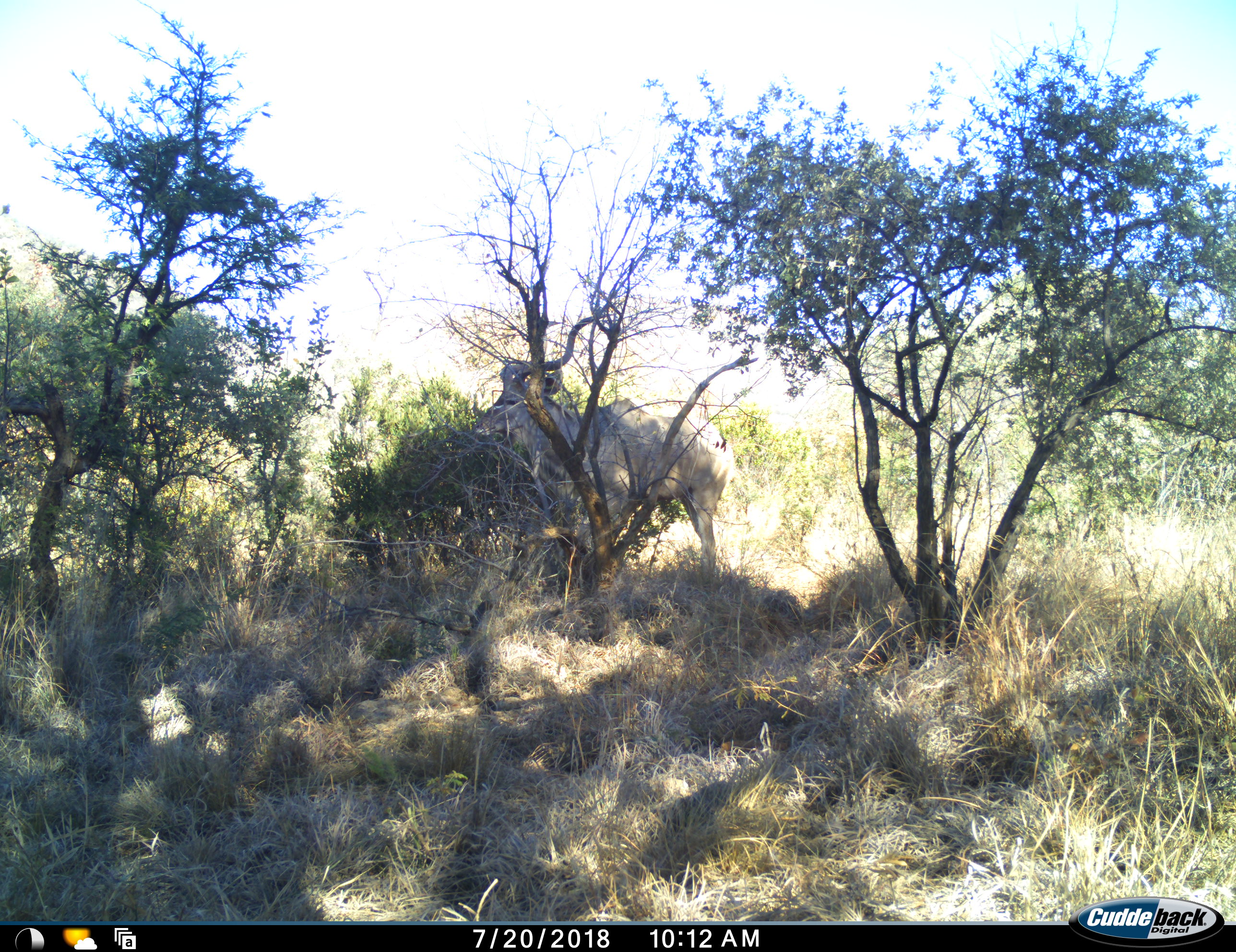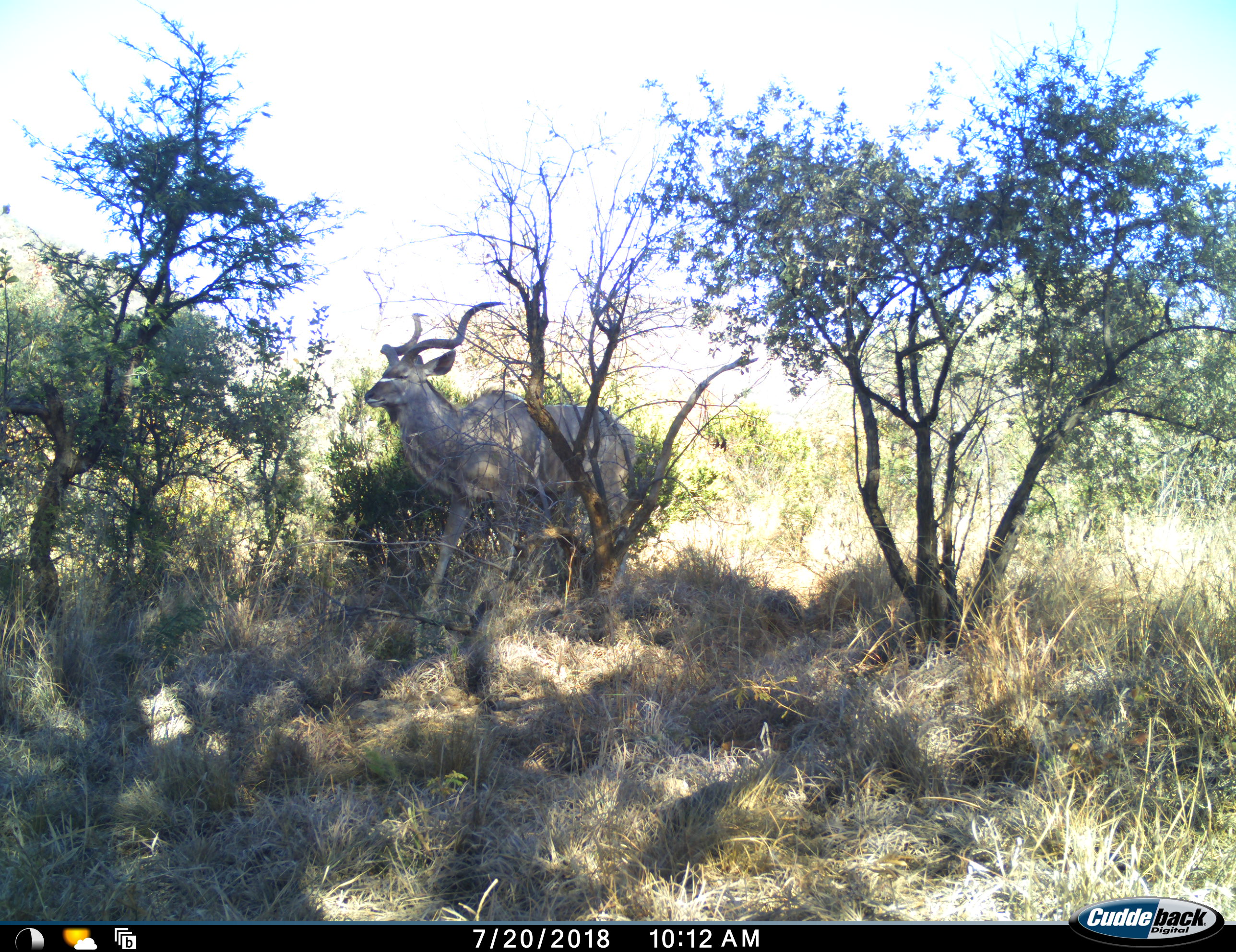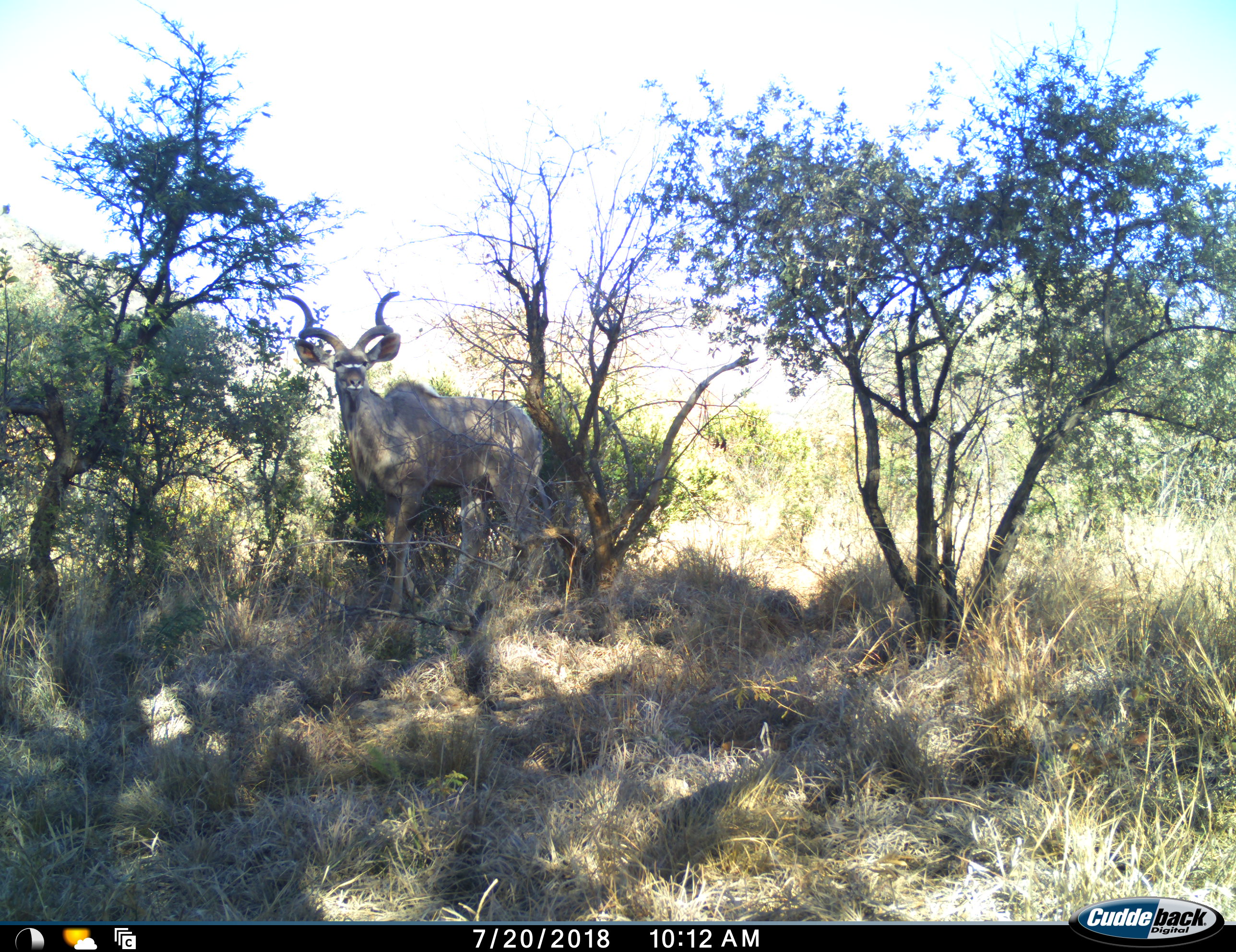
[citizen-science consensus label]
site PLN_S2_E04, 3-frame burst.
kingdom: Animalia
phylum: Chordata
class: Mammalia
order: Artiodactyla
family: Bovidae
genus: Tragelaphus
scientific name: Tragelaphus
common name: kudu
Kudu (Tragelaphus), count 1. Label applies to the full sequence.